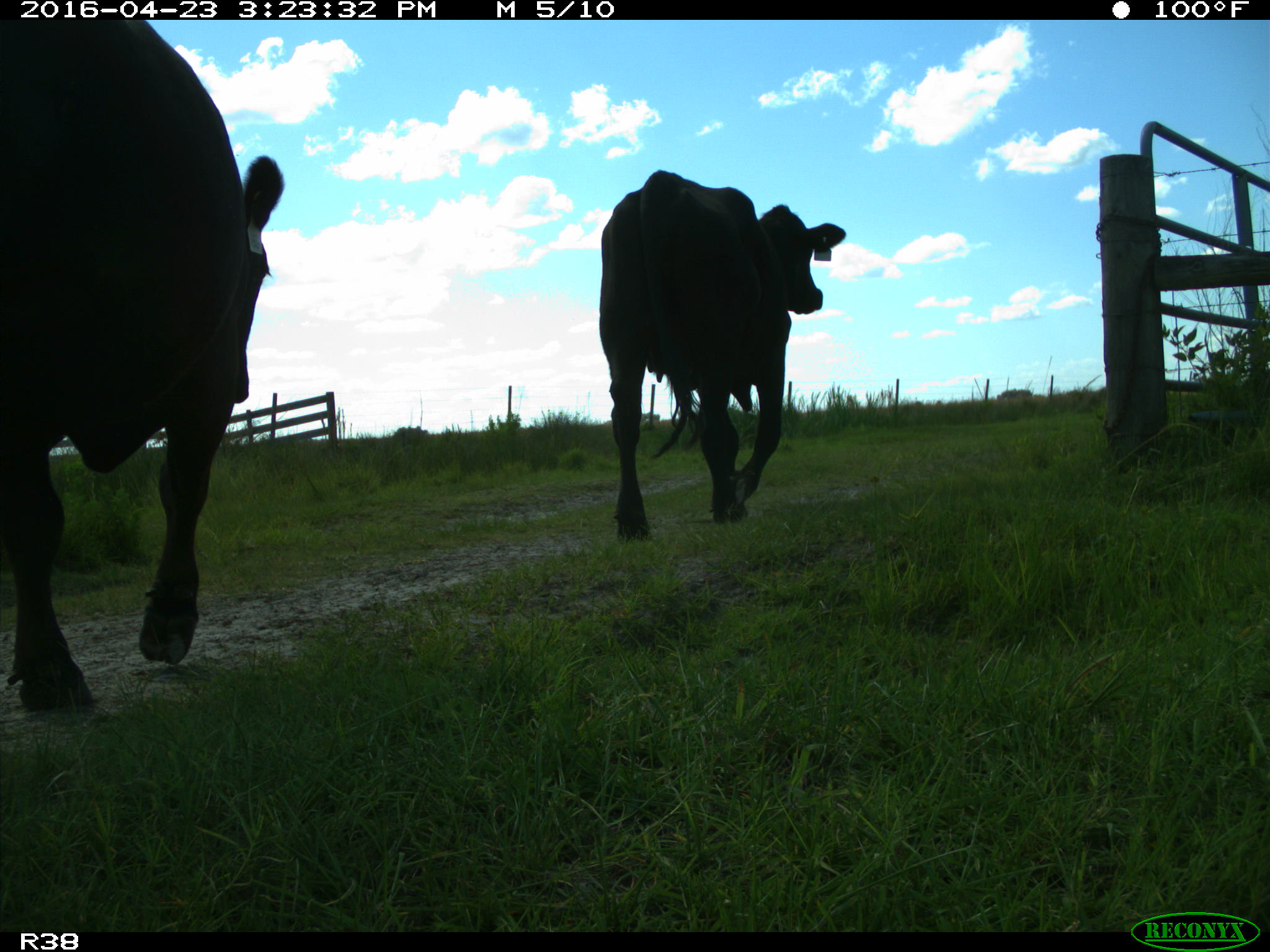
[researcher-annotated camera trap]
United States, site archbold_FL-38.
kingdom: Animalia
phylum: Chordata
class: Mammalia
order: Artiodactyla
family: Bovidae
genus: Bos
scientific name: Bos taurus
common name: domestic cow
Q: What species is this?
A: Bos taurus (domestic cow).